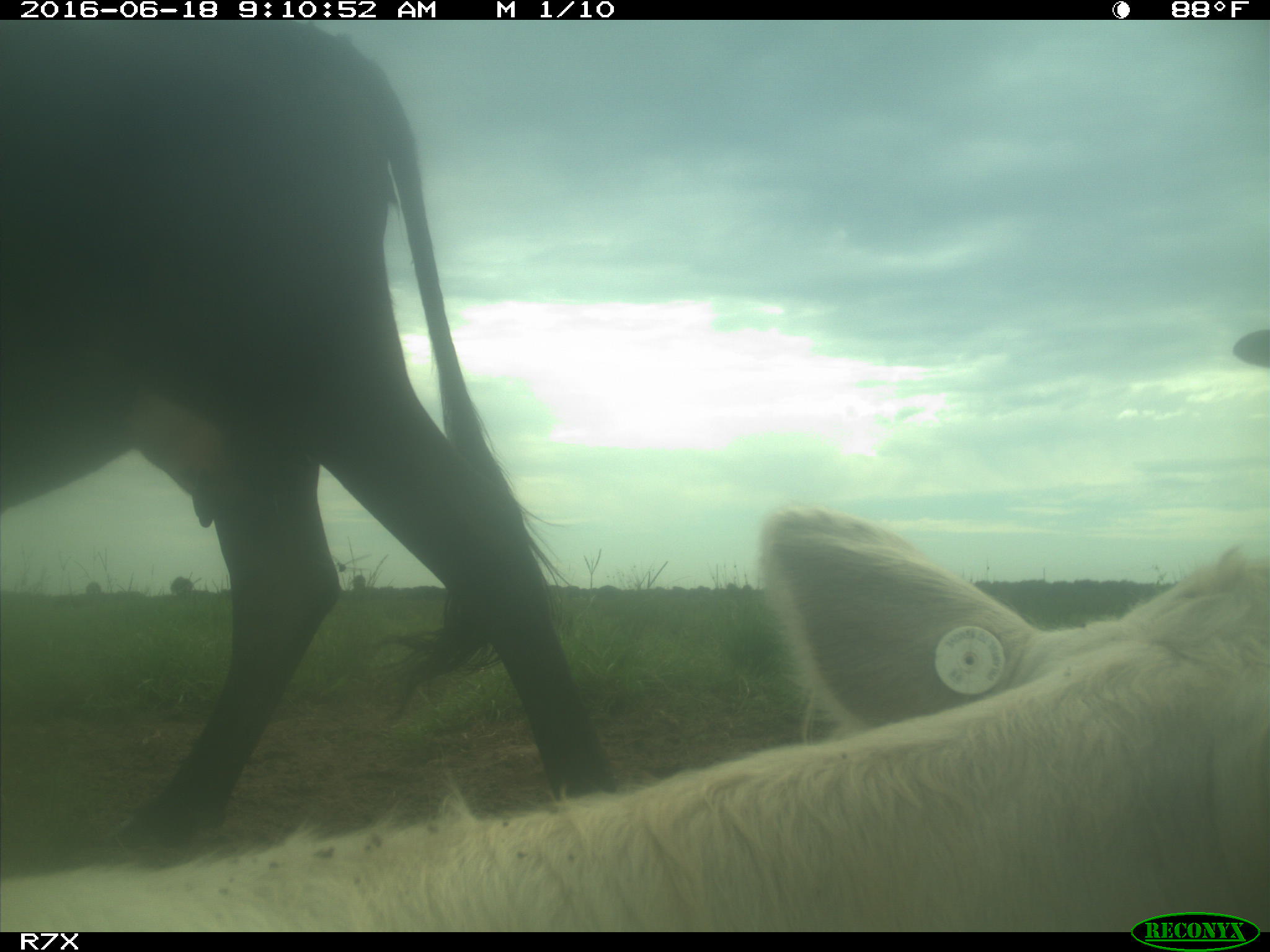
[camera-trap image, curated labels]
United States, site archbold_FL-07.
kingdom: Animalia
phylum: Chordata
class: Mammalia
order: Artiodactyla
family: Bovidae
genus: Bos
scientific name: Bos taurus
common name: domestic cow